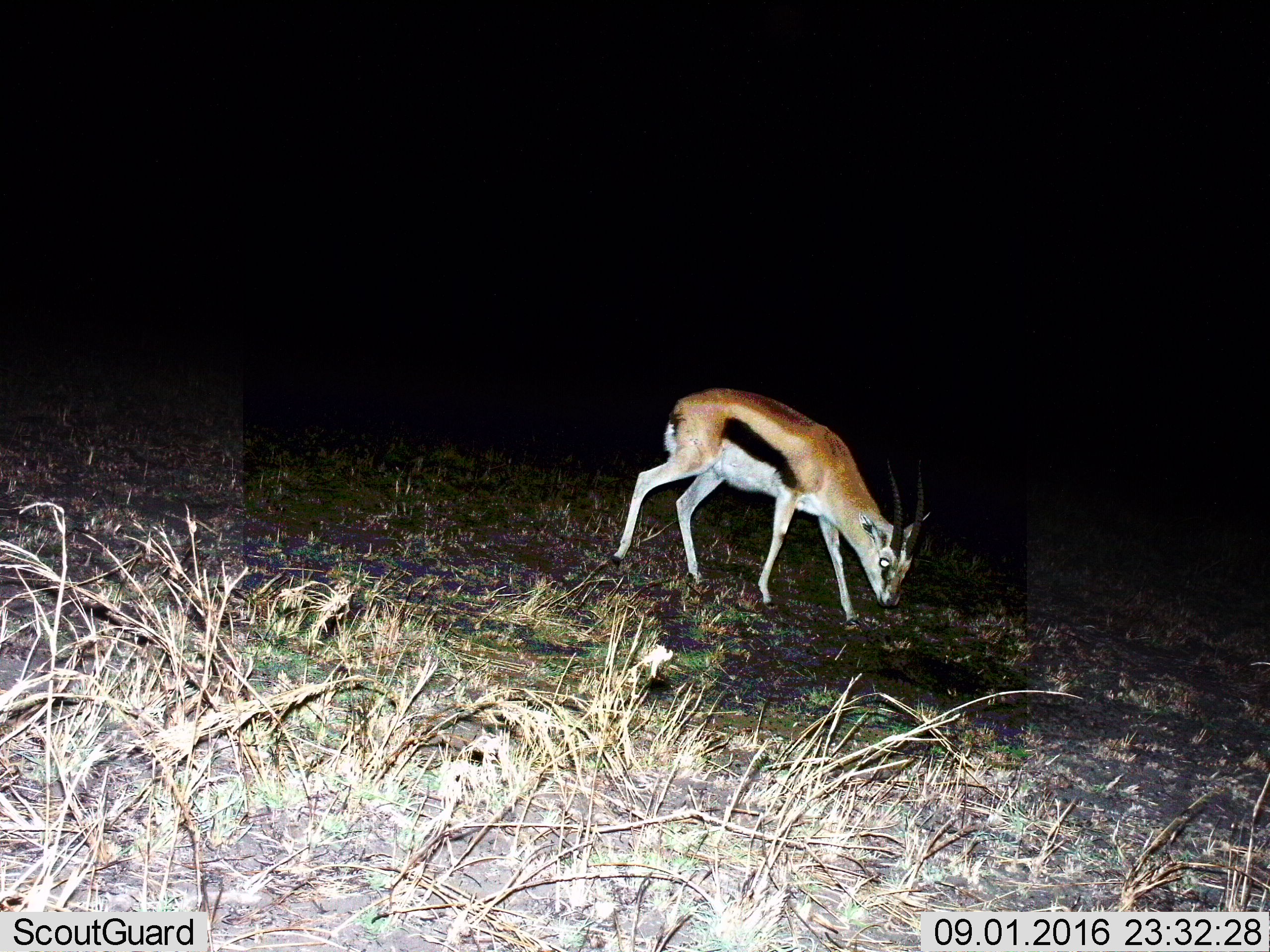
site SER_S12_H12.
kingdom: Animalia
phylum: Chordata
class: Mammalia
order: Artiodactyla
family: Bovidae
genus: Eudorcas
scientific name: Eudorcas thomsonii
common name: thomson's gazelle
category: gazellethomsons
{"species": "gazellethomsons (thomson's gazelle) (Eudorcas thomsonii)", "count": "1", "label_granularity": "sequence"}